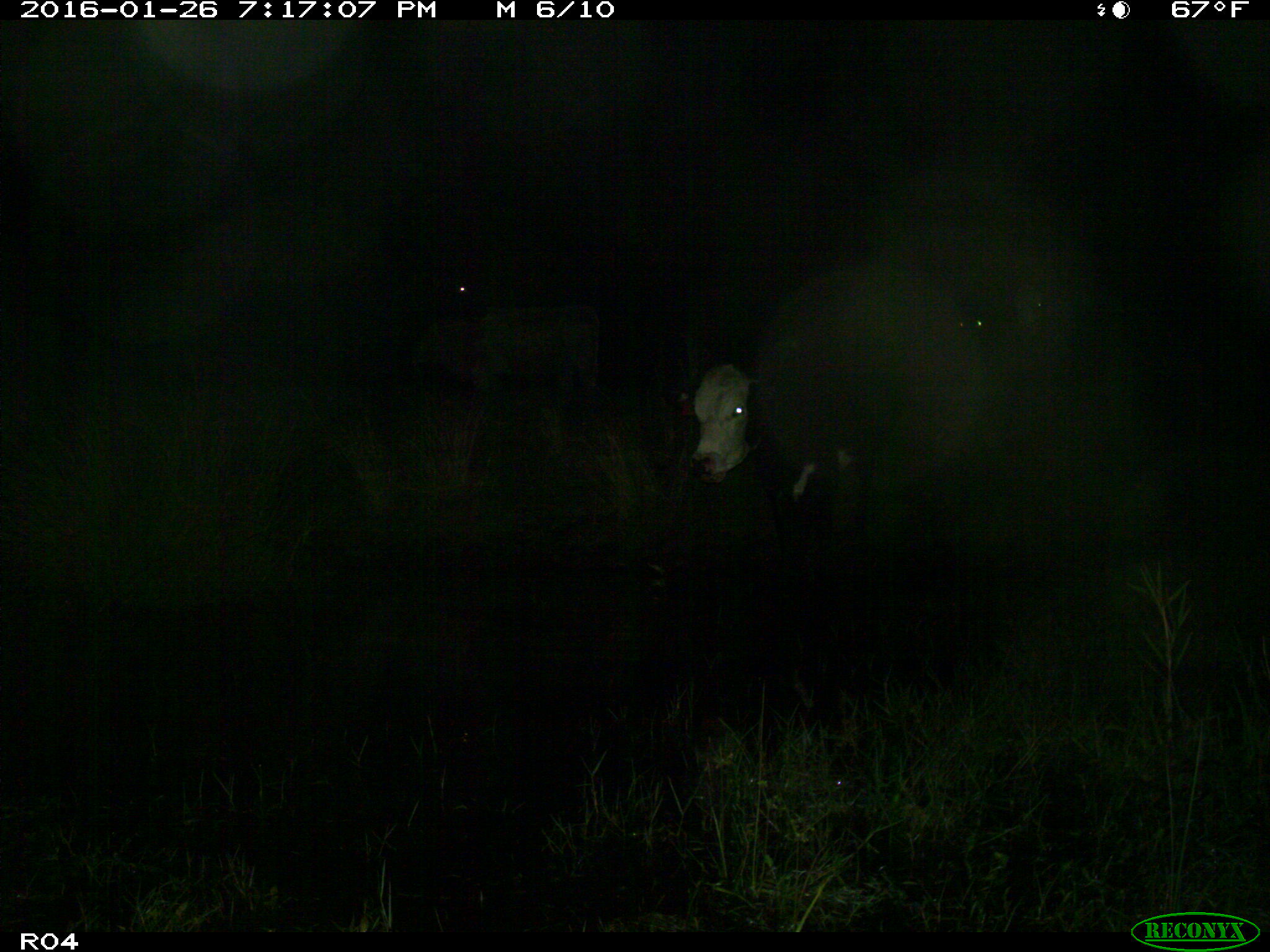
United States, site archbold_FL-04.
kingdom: Animalia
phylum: Chordata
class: Mammalia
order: Artiodactyla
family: Bovidae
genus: Bos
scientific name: Bos taurus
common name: domestic cow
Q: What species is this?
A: Bos taurus (domestic cow).